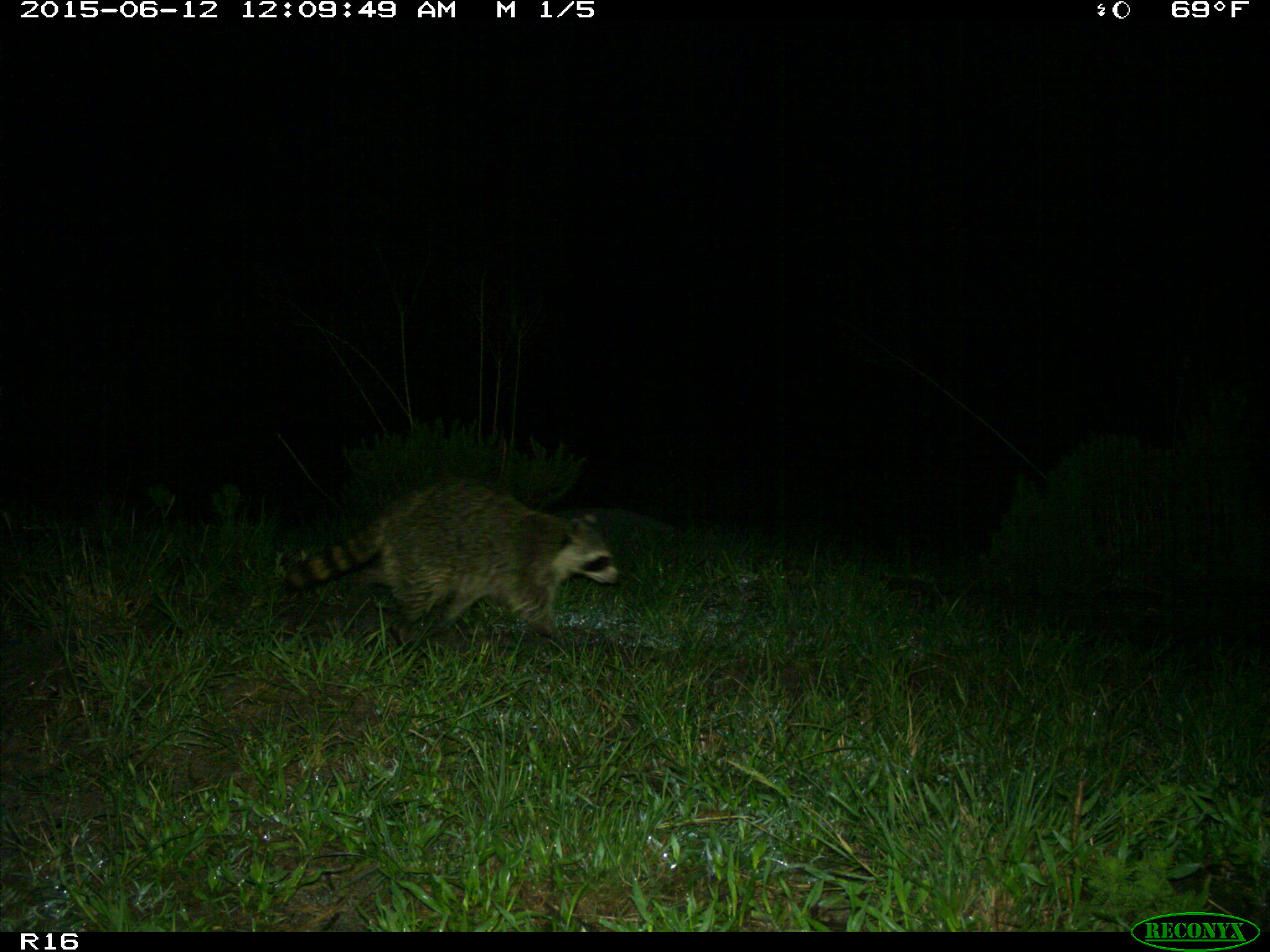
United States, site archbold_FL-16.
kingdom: Animalia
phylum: Chordata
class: Mammalia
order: Carnivora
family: Procyonidae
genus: Procyon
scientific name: Procyon lotor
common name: common raccoon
Procyon lotor (common raccoon).